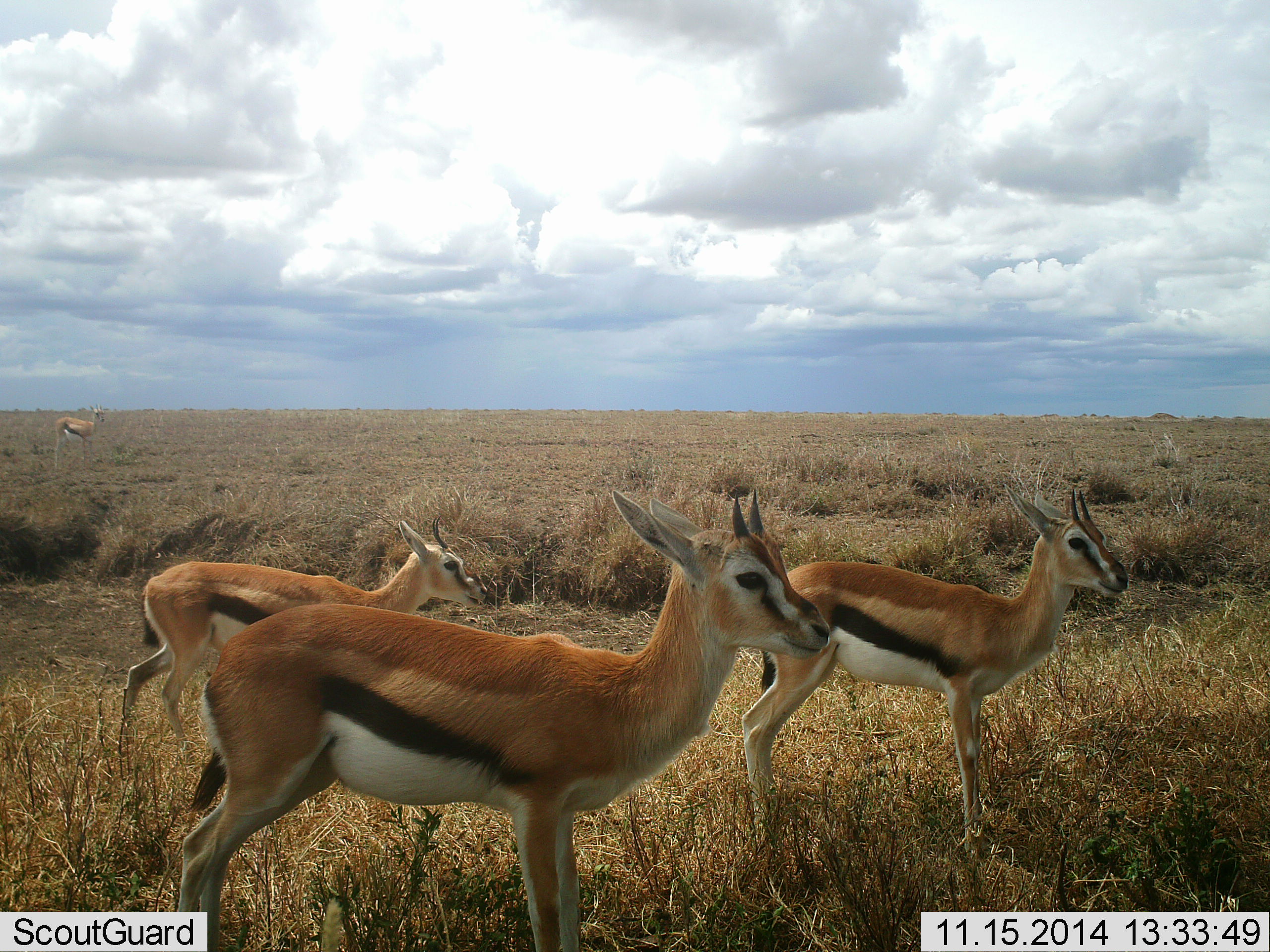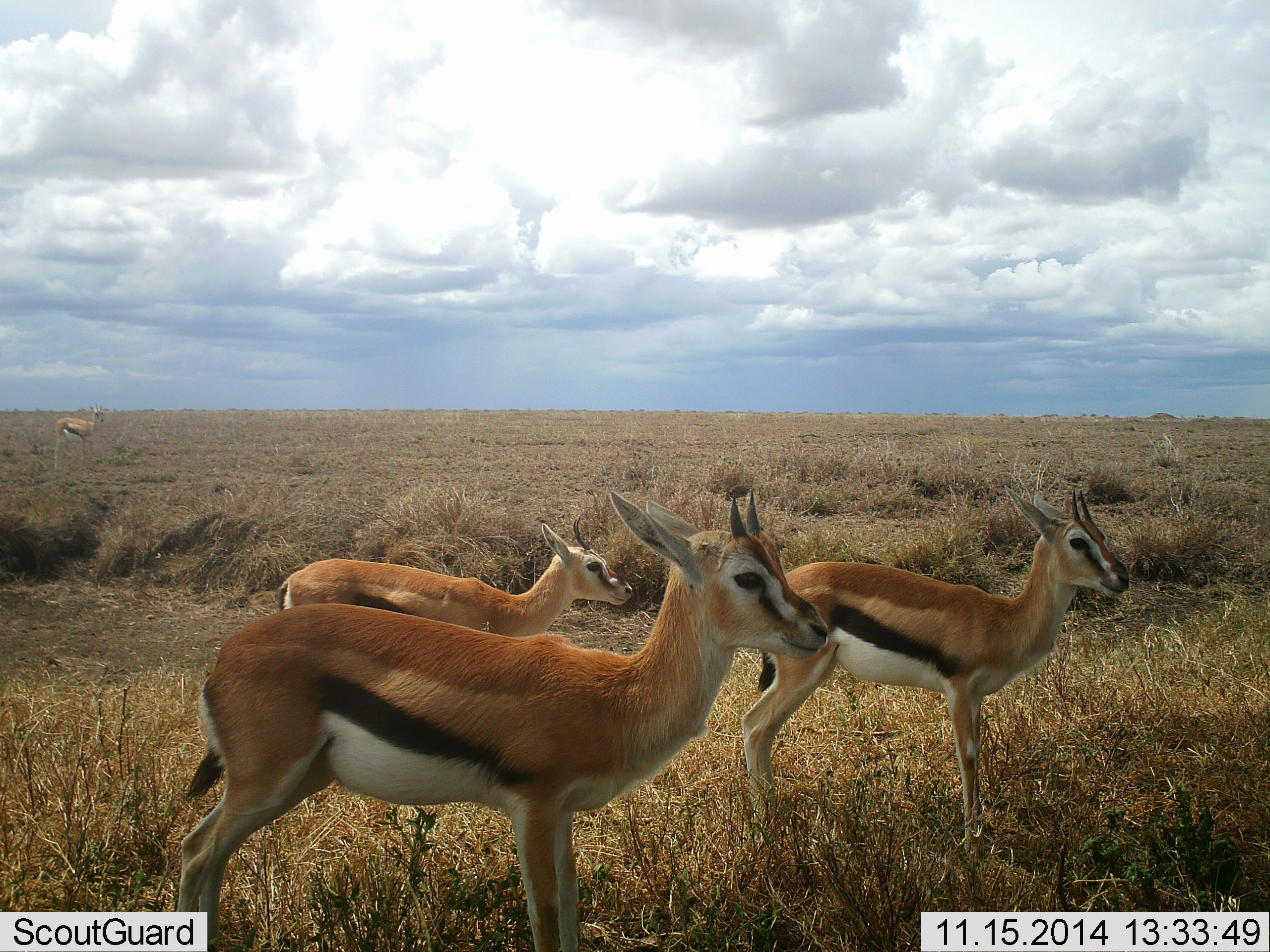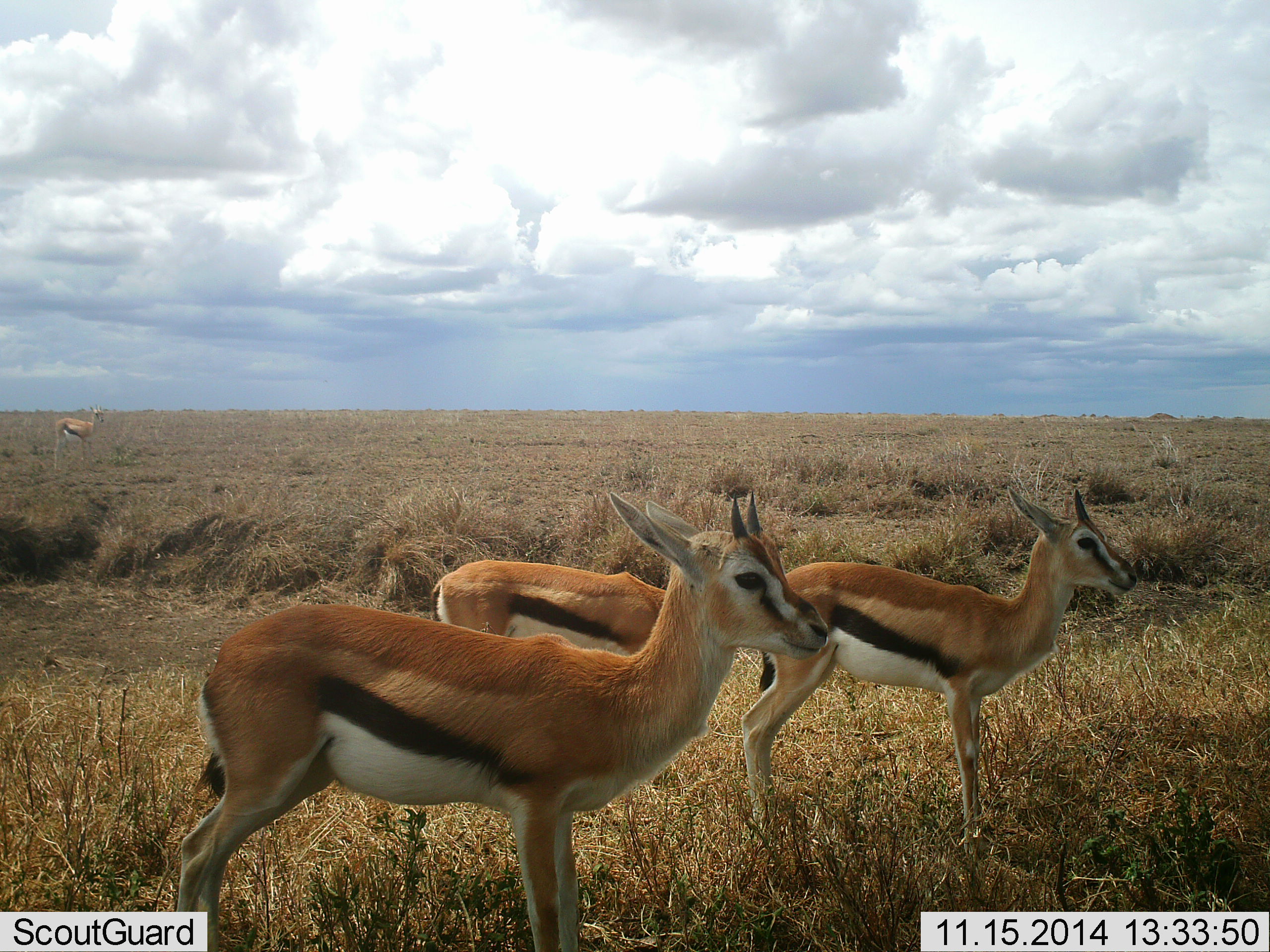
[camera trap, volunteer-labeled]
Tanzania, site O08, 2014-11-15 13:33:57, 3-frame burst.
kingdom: Animalia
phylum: Chordata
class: Mammalia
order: Artiodactyla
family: Bovidae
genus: Eudorcas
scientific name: Eudorcas thomsonii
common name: thomson's gazelle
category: gazellethomsons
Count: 4.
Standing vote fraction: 100%.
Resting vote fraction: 0%.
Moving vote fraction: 50%.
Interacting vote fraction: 0%.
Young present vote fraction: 0%.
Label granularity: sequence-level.